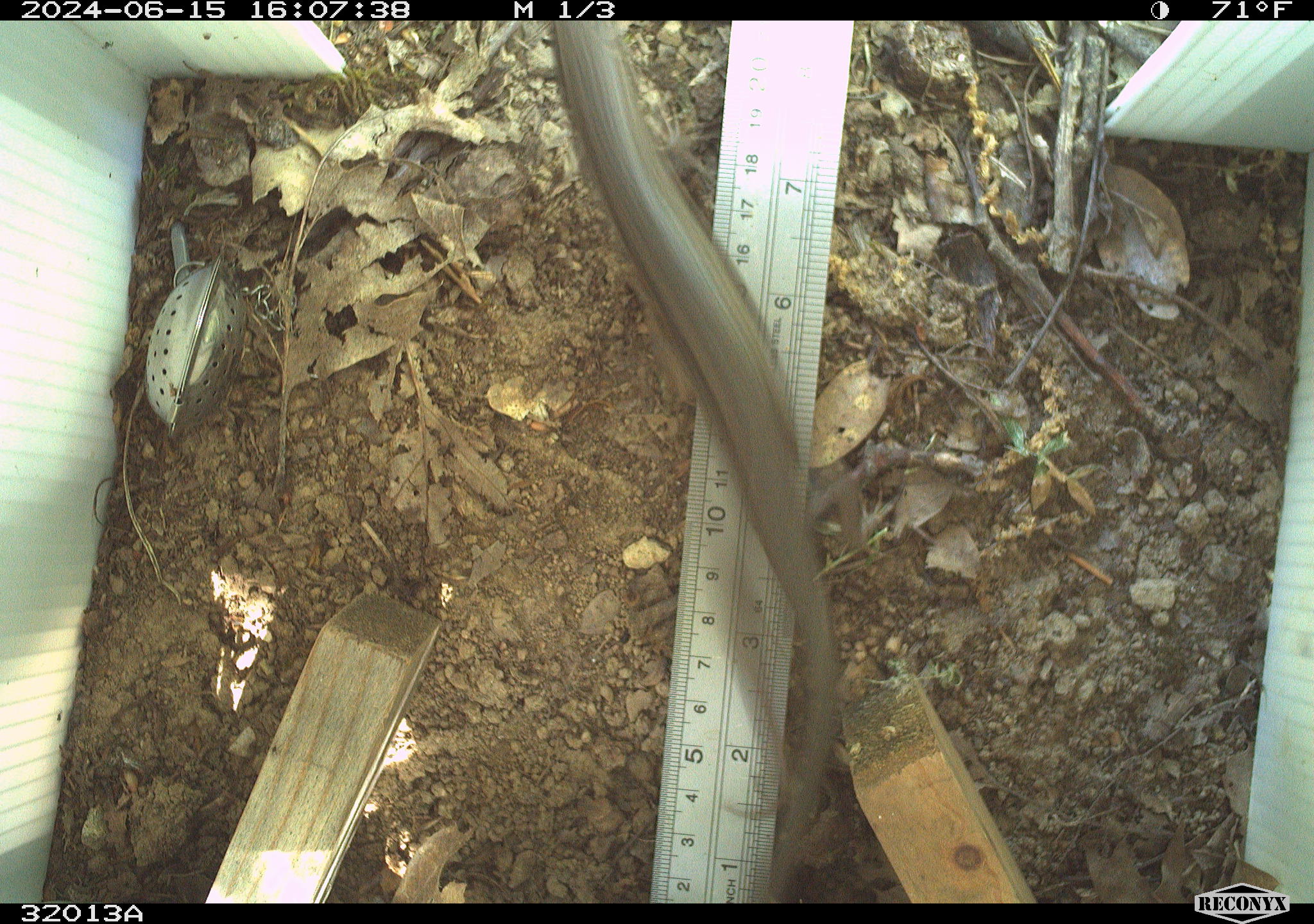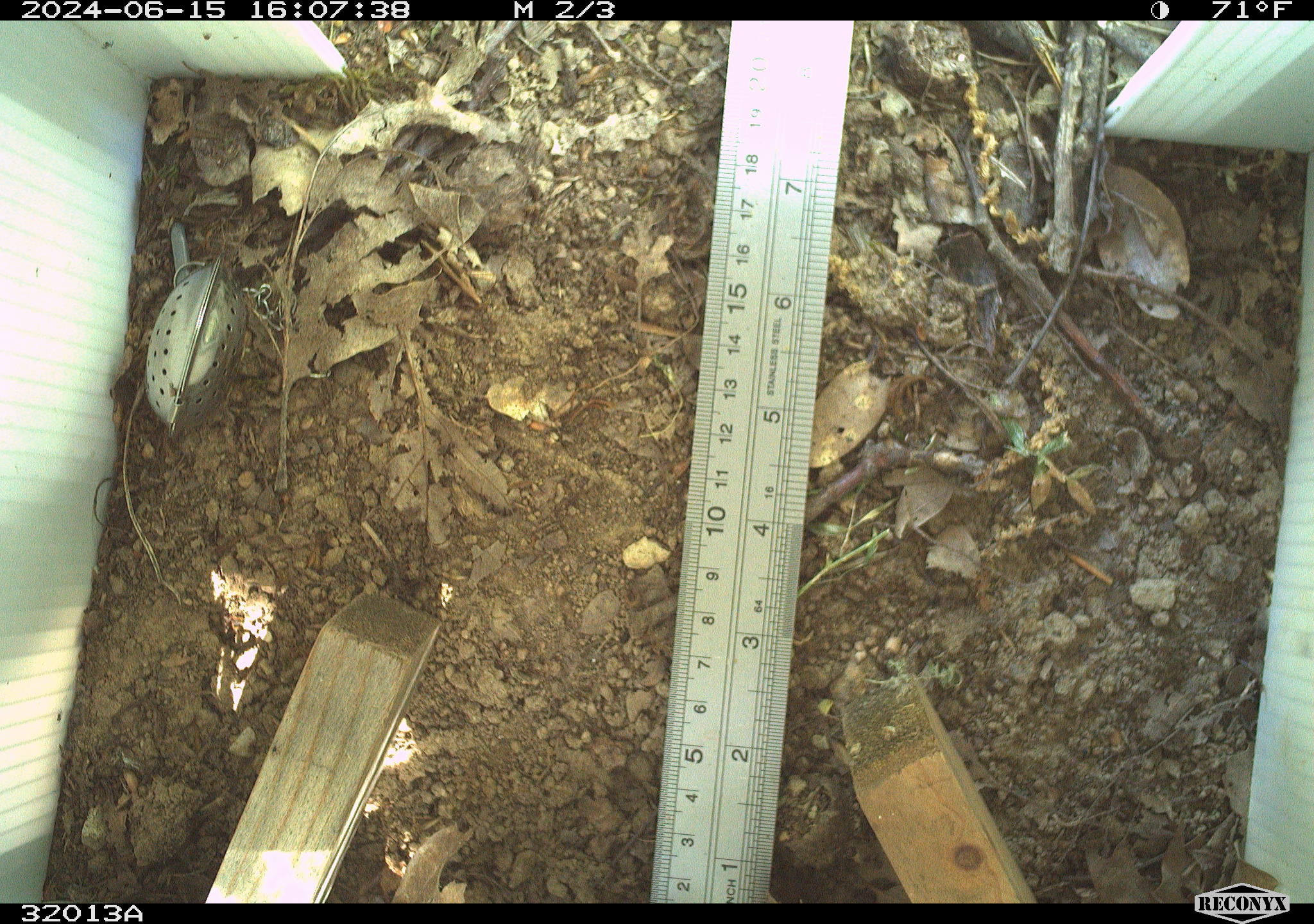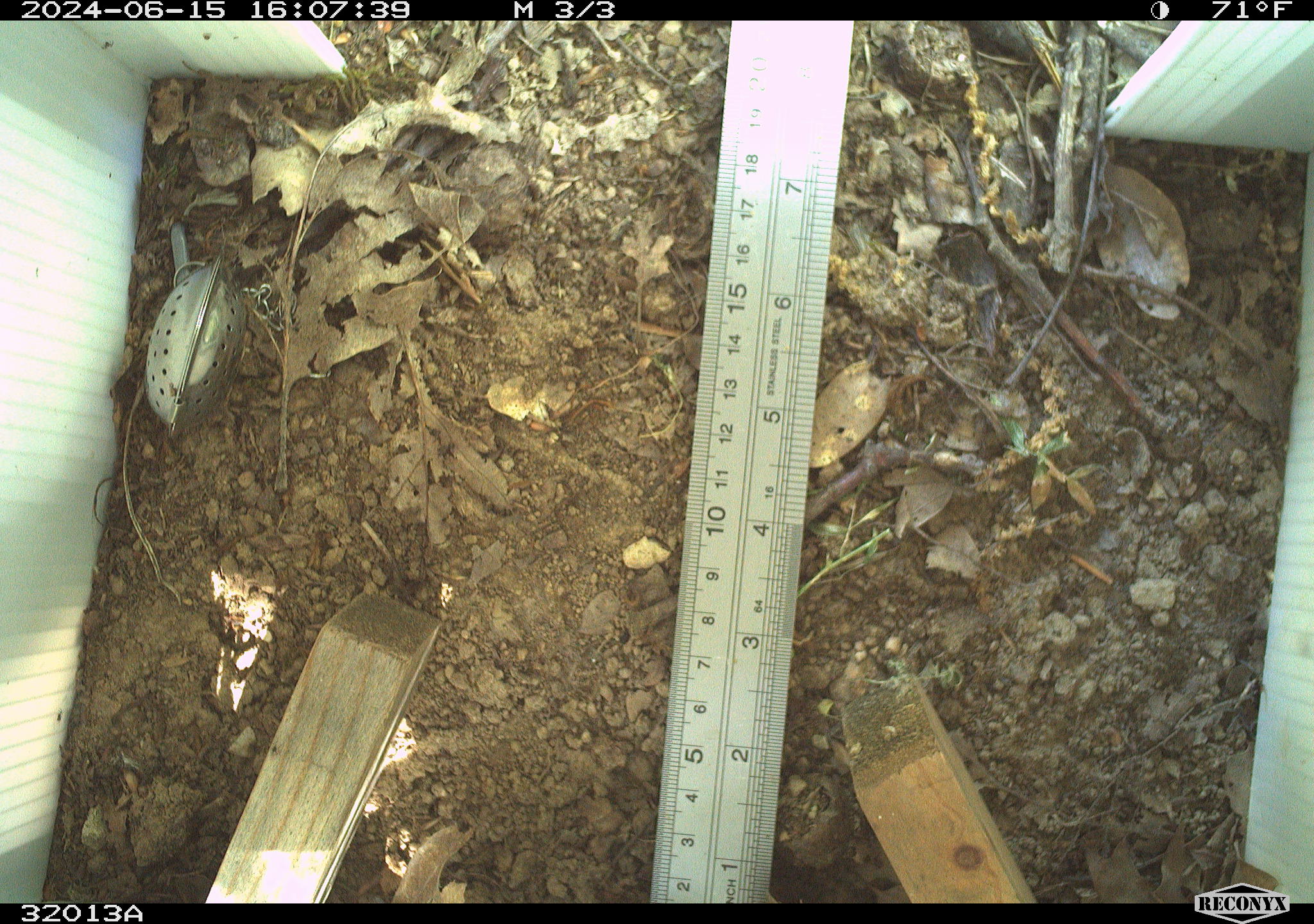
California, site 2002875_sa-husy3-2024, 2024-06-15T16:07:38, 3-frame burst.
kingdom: Animalia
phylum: Chordata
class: Reptilia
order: Squamata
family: Anguidae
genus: Elgaria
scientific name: Elgaria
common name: alligator lizards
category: elgaria species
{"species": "elgaria species (alligator lizards) (Elgaria)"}